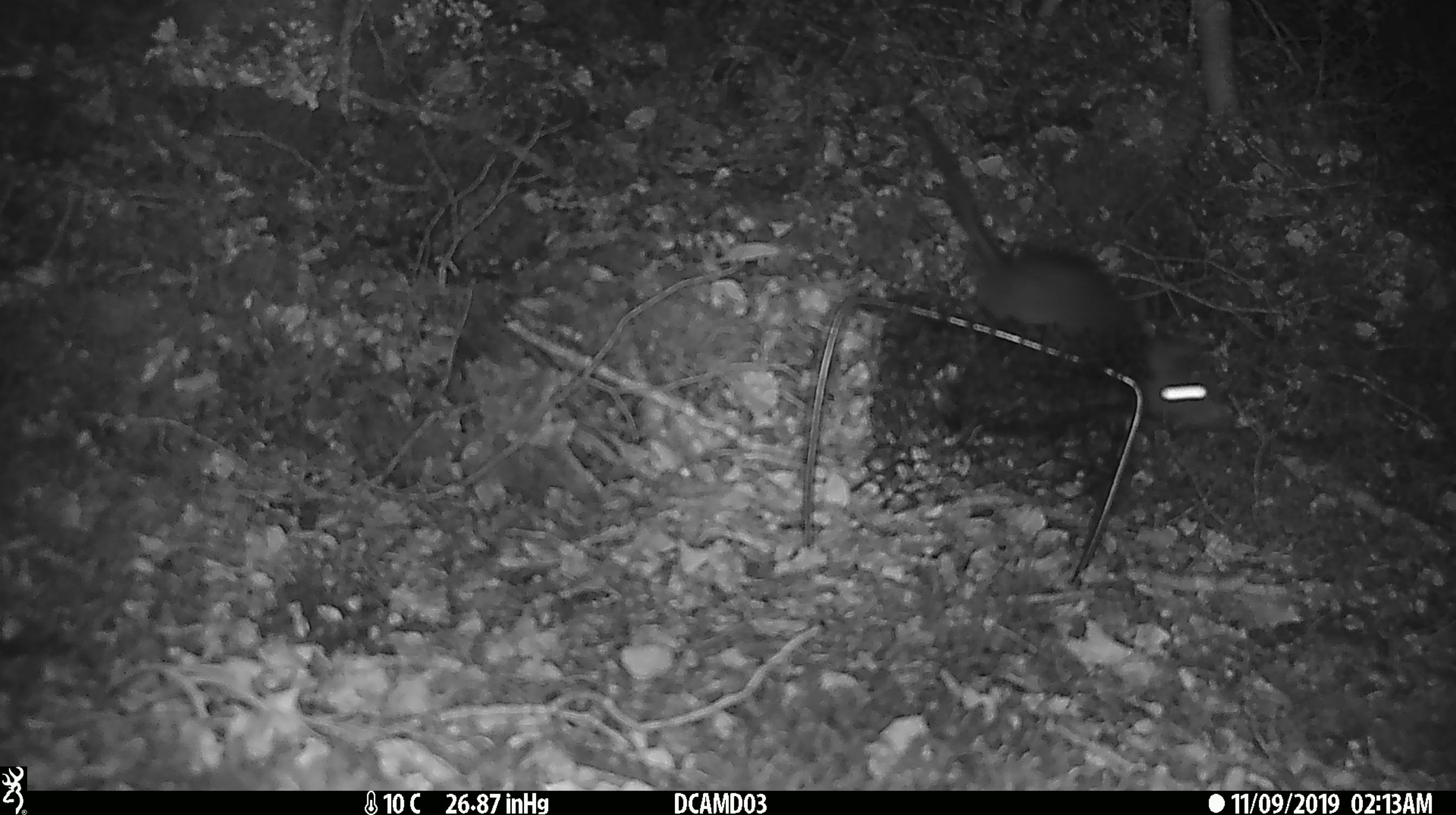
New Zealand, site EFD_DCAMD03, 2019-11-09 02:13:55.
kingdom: Animalia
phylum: Chordata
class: Mammalia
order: Rodentia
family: Muridae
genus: Rattus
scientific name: Rattus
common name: rat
Rat (Rattus).